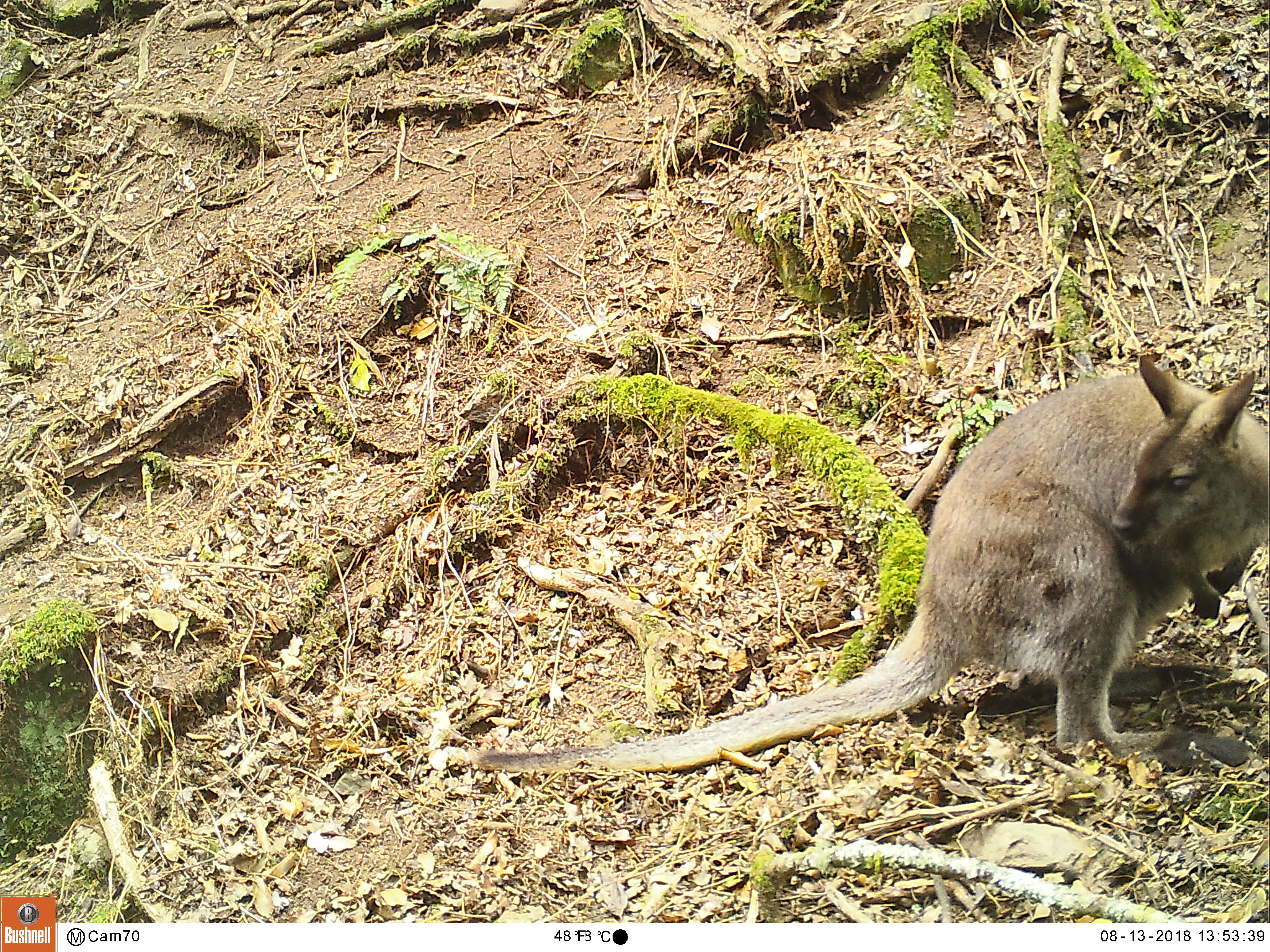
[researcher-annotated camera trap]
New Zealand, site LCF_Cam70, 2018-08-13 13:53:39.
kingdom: Animalia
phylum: Chordata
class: Mammalia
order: Diprotodontia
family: Macropodidae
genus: Notamacropus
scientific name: Notamacropus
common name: wallaby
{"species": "wallaby (Notamacropus)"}